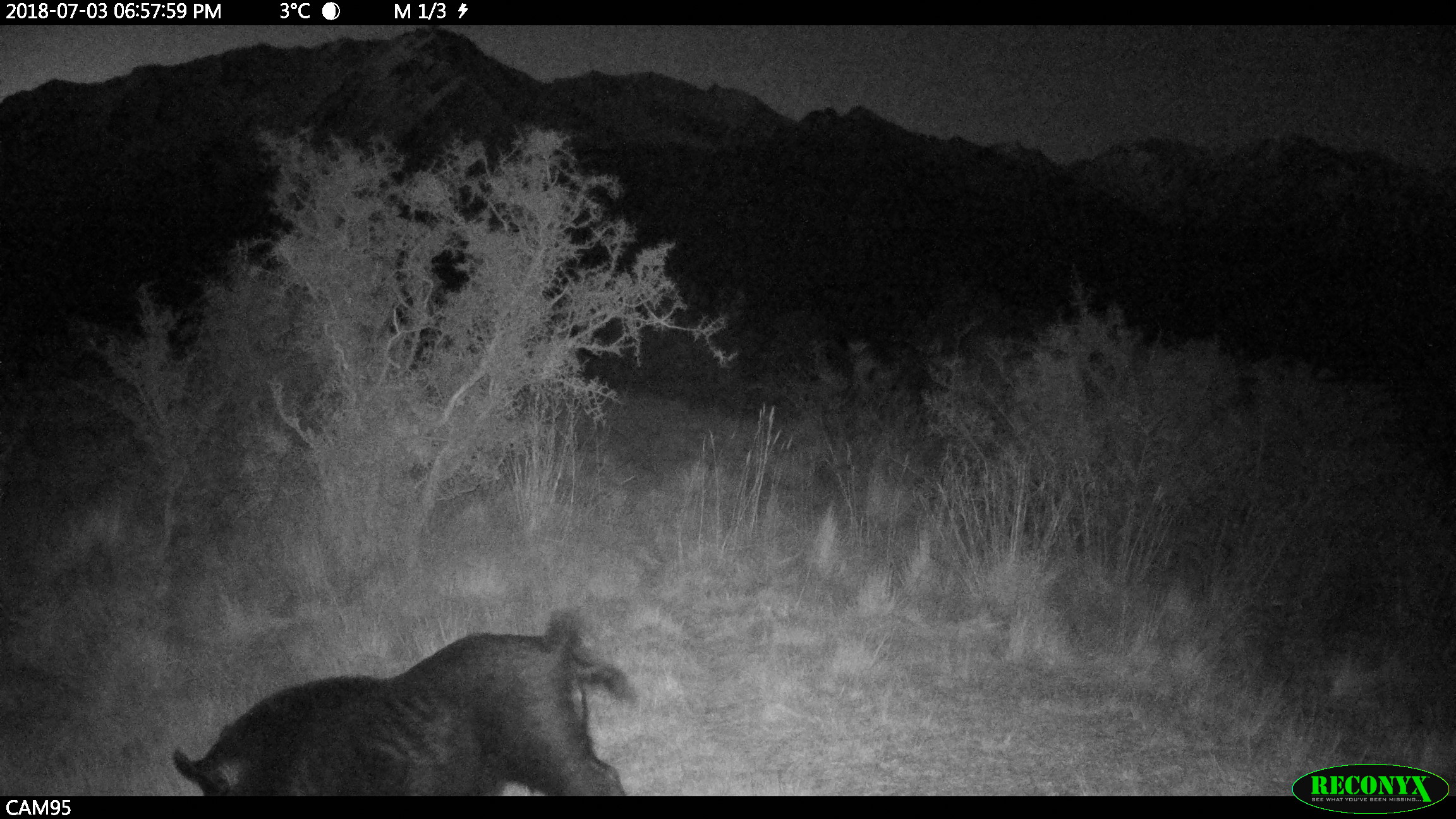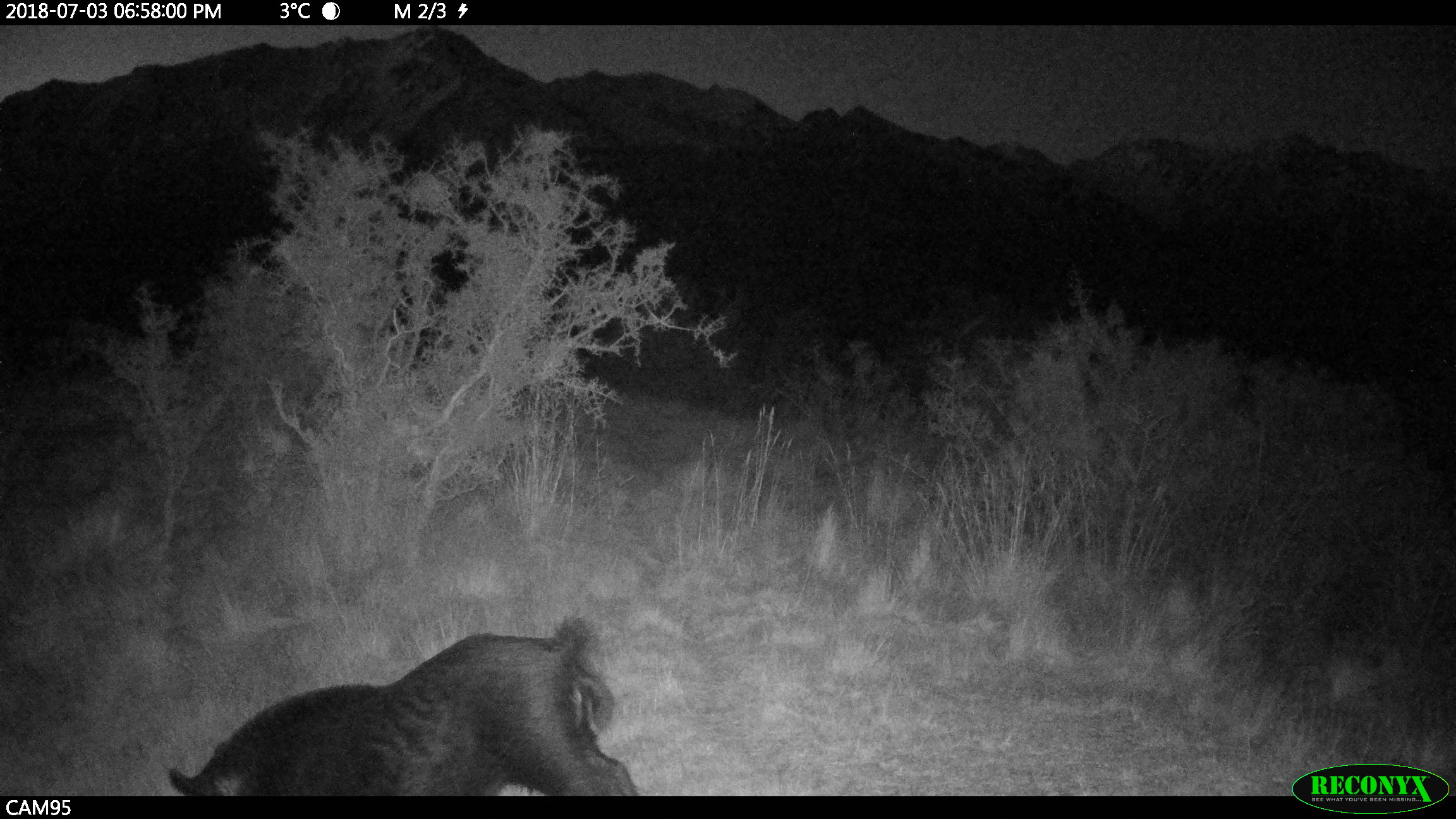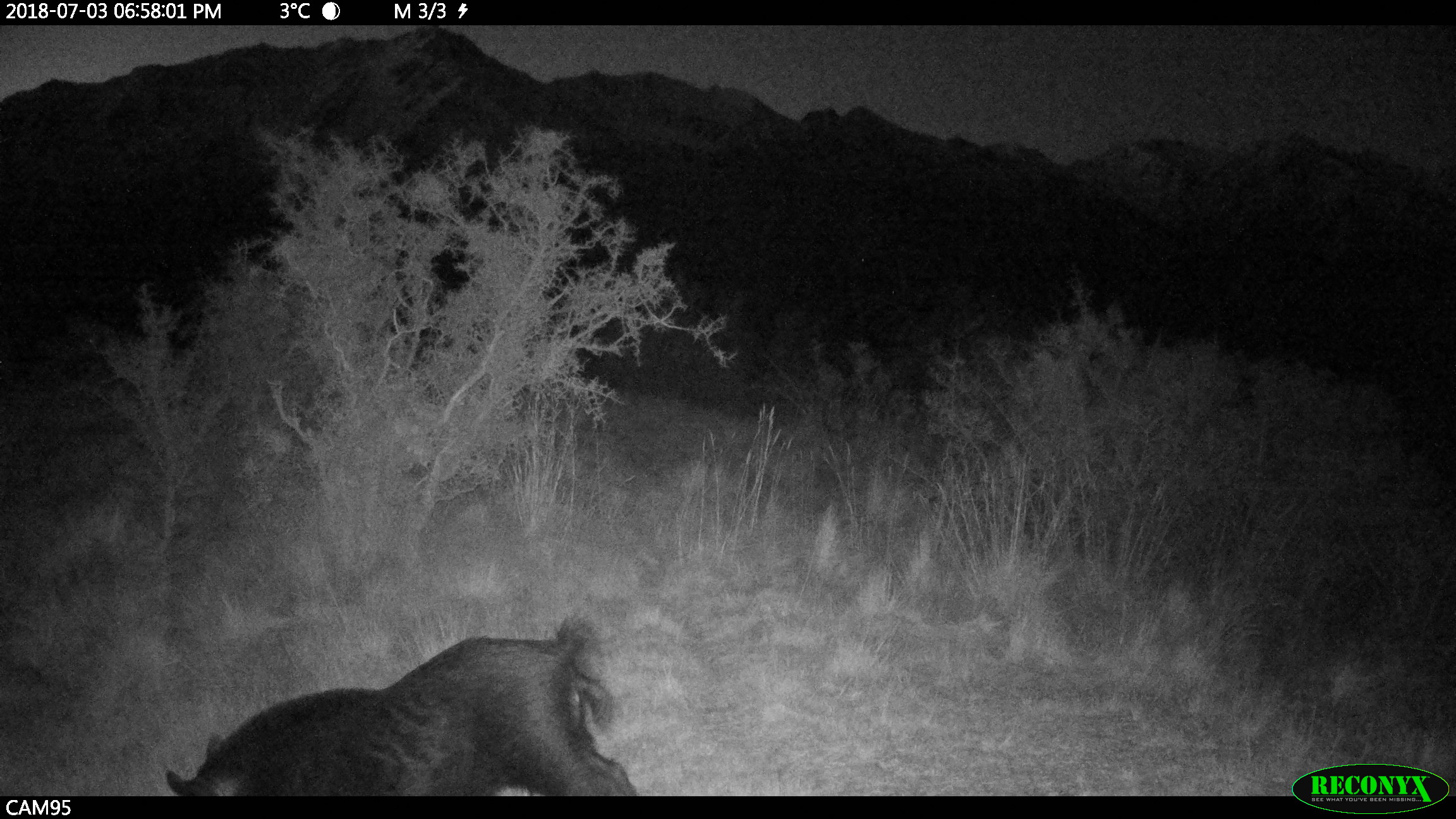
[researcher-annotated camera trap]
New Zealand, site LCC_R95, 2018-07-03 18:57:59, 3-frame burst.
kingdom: Animalia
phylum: Chordata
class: Mammalia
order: Artiodactyla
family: Suidae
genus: Sus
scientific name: Sus scrofa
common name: pig